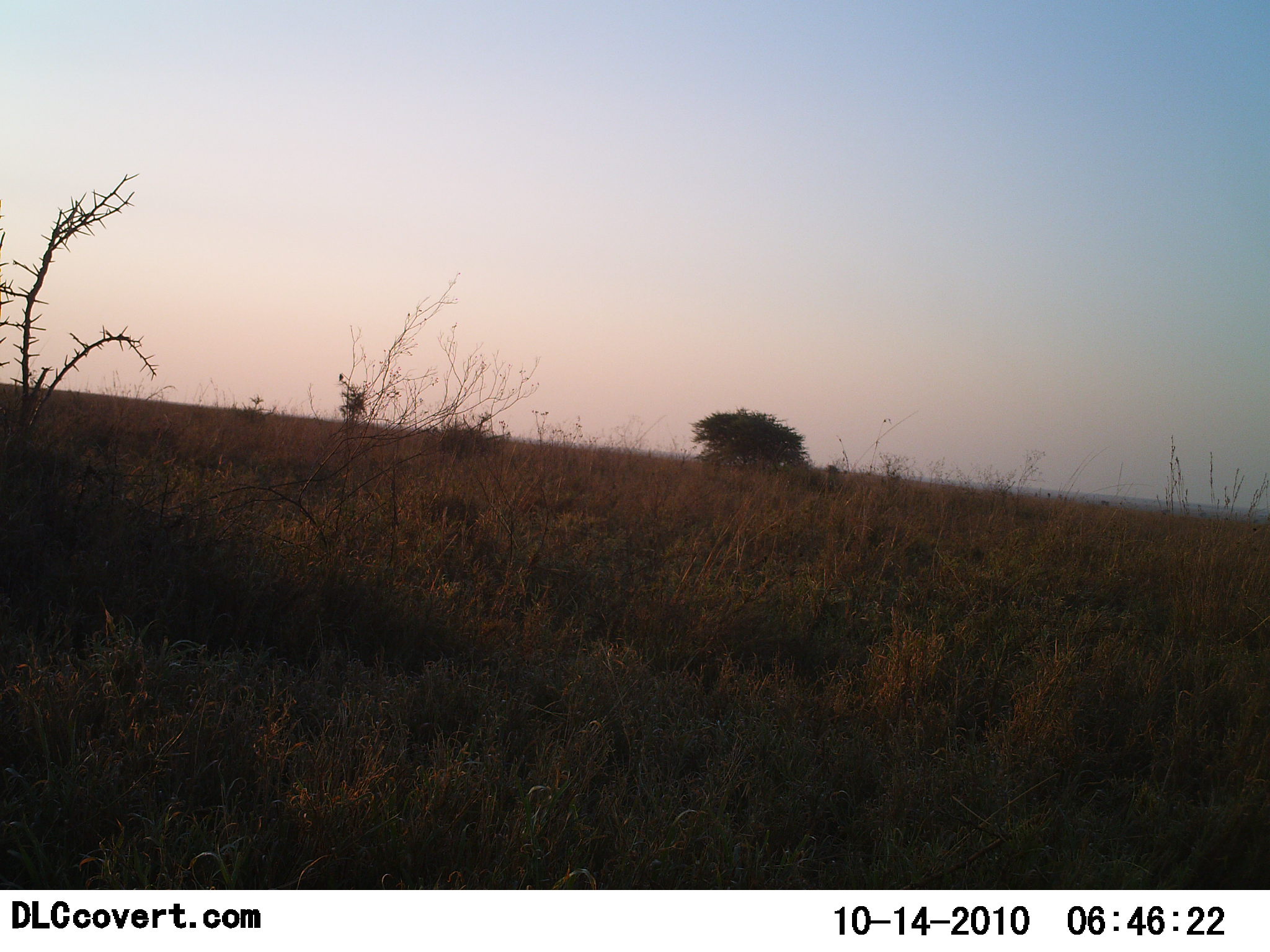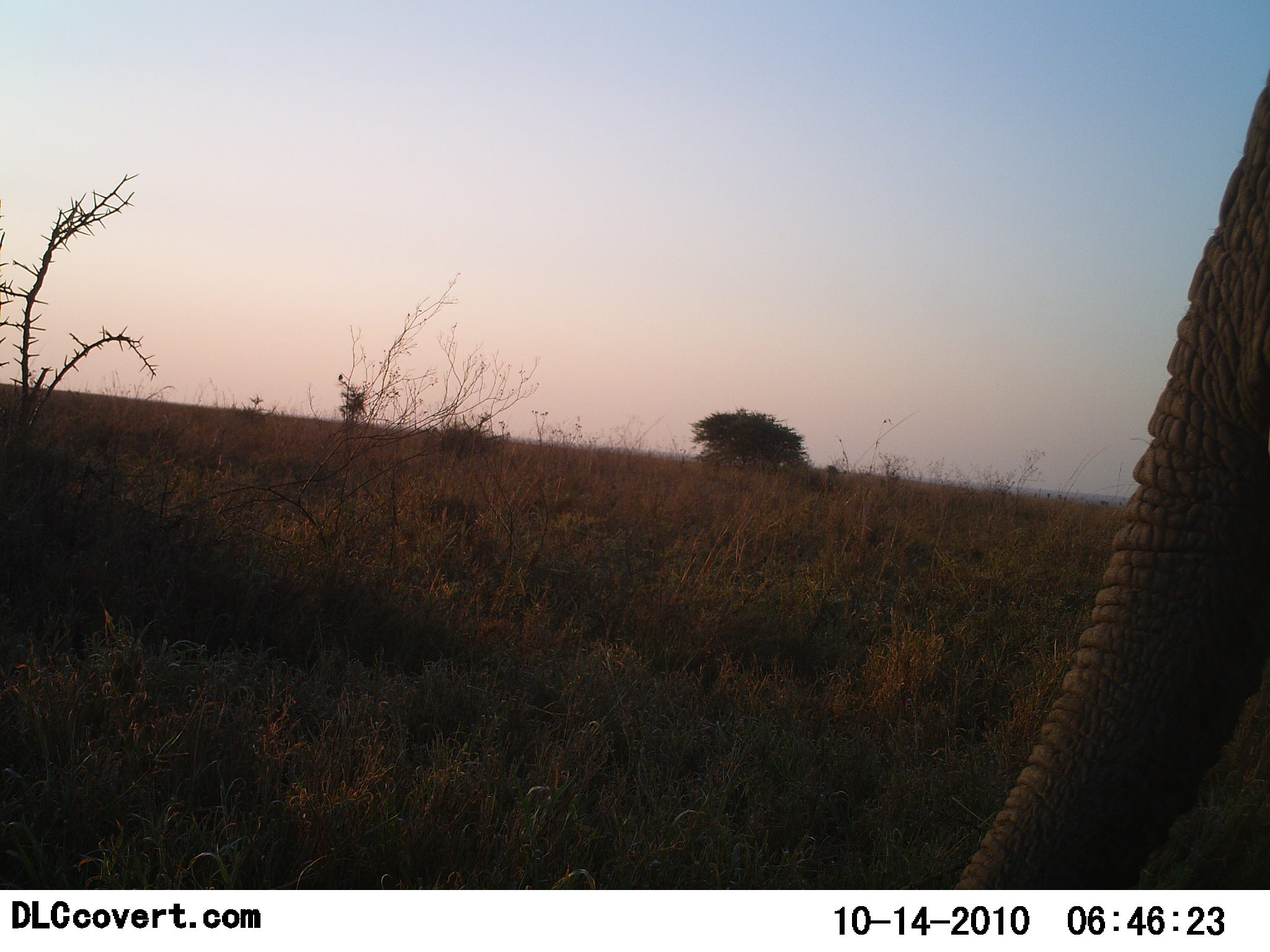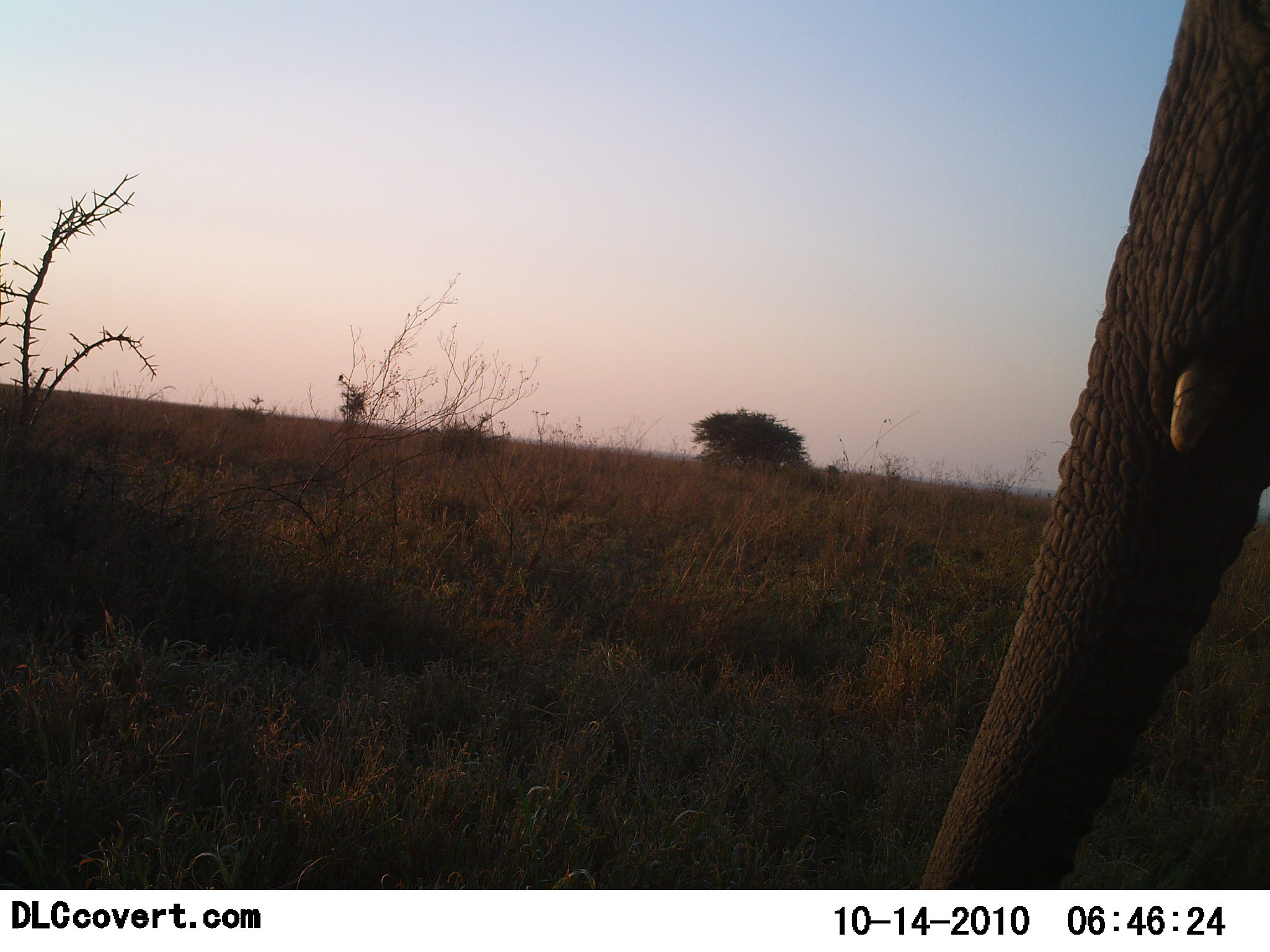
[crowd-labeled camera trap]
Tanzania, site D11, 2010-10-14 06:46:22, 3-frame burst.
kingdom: Animalia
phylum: Chordata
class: Mammalia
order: Proboscidea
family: Elephantidae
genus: Loxodonta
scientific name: Loxodonta africana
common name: african bush elephant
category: elephant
Elephant (african bush elephant) (Loxodonta africana), count 1. Behavior (volunteer vote fractions): standing 21%, resting 0%, moving 86%, interacting 0%. Young present (vote fraction): 0%. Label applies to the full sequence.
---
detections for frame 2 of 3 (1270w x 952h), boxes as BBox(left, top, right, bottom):
animal: BBox(554, 65, 1270, 891)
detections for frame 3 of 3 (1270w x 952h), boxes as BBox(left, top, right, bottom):
animal: BBox(919, 0, 1270, 891)